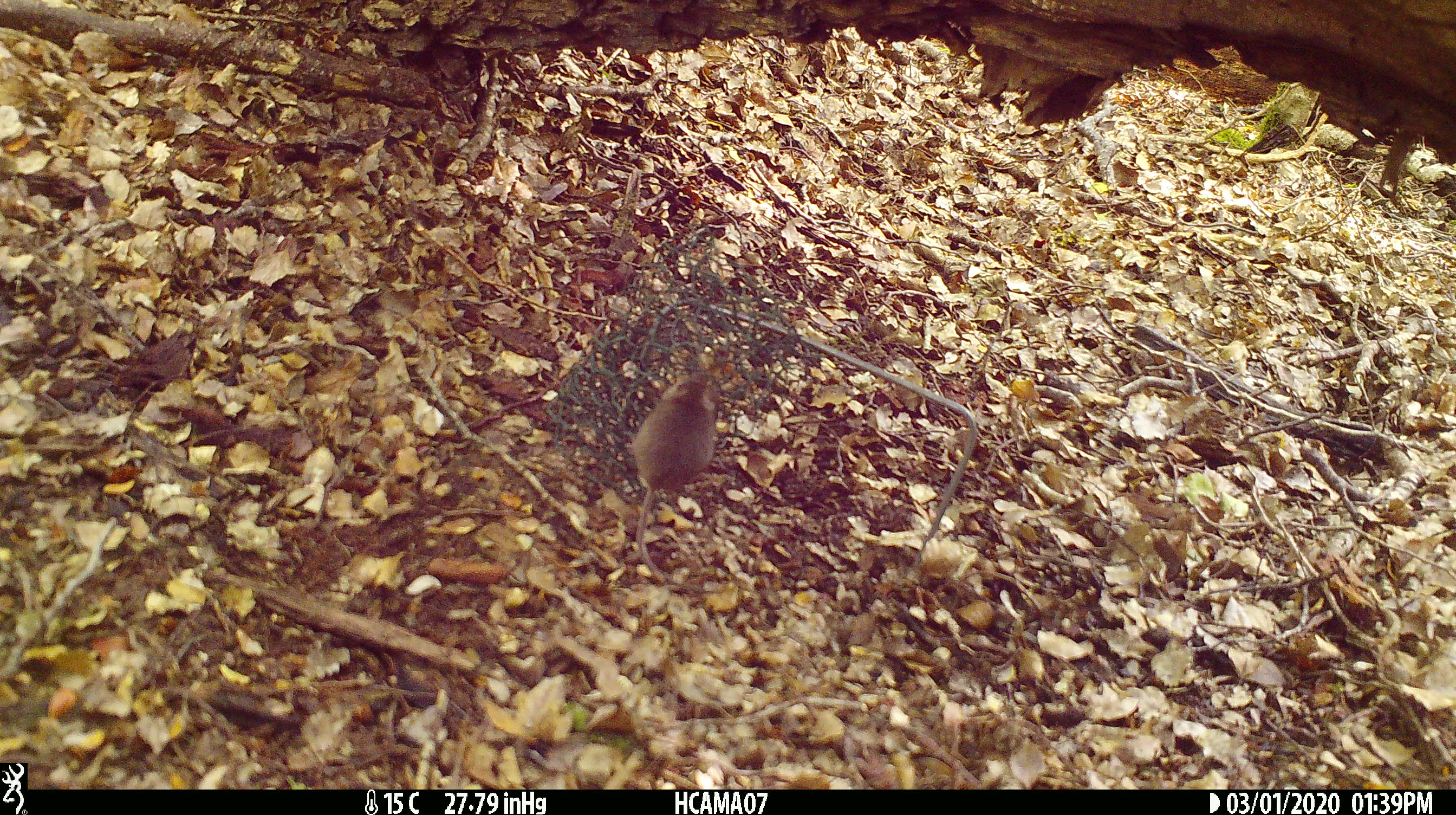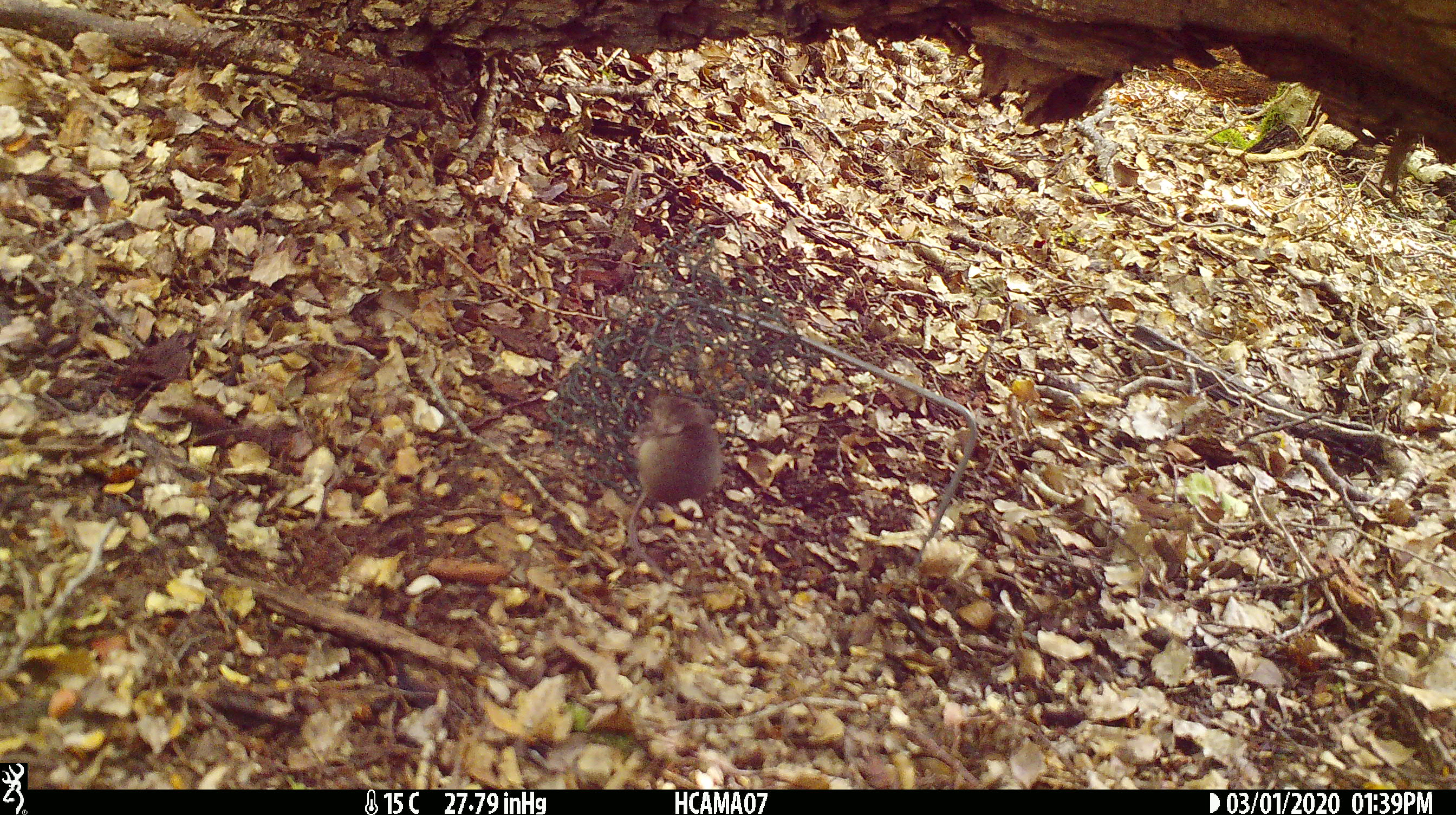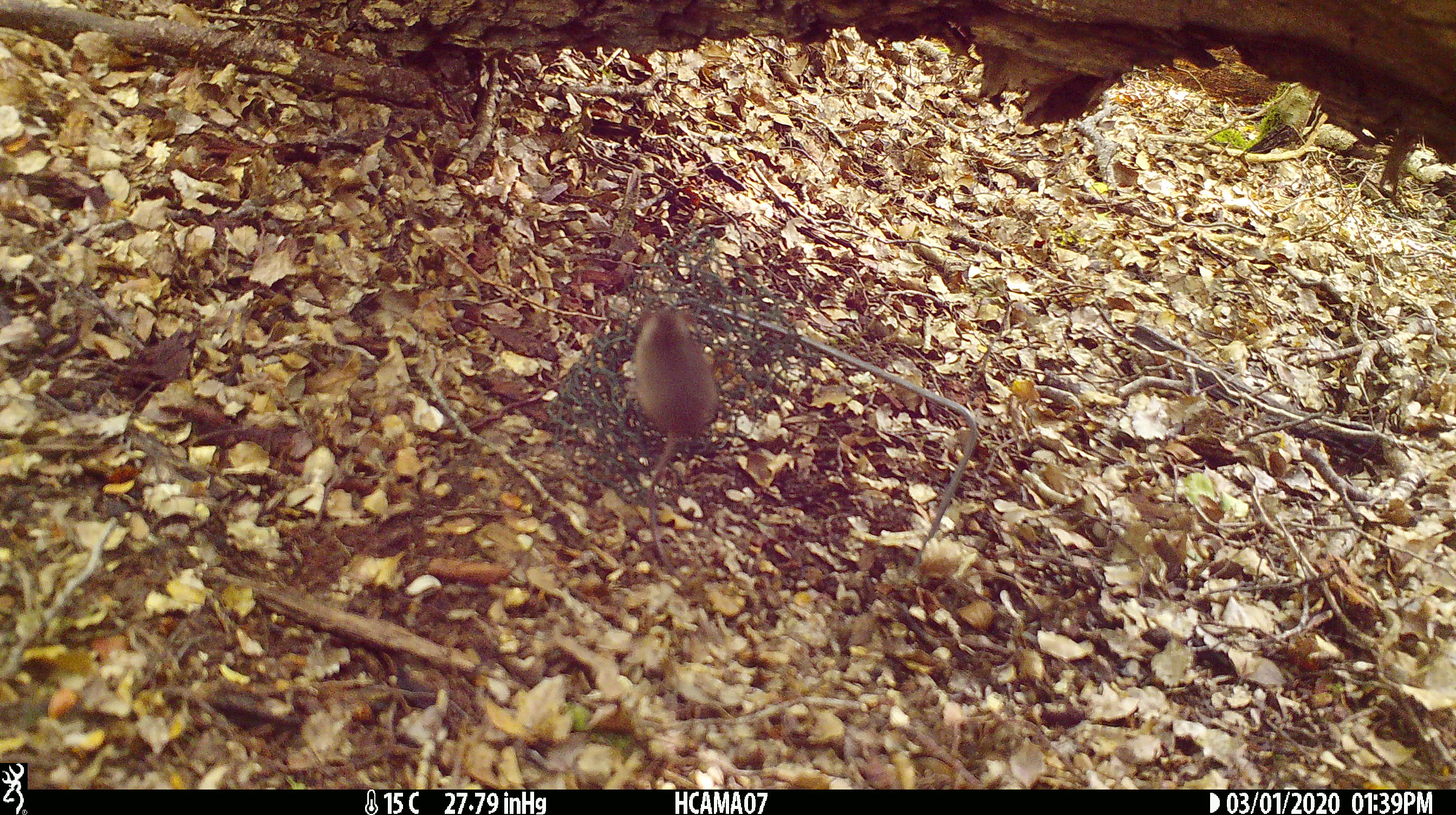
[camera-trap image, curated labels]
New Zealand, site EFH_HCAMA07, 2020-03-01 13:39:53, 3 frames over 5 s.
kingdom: Animalia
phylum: Chordata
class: Mammalia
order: Rodentia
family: Muridae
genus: Mus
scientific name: Mus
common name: mouse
Mouse (Mus).